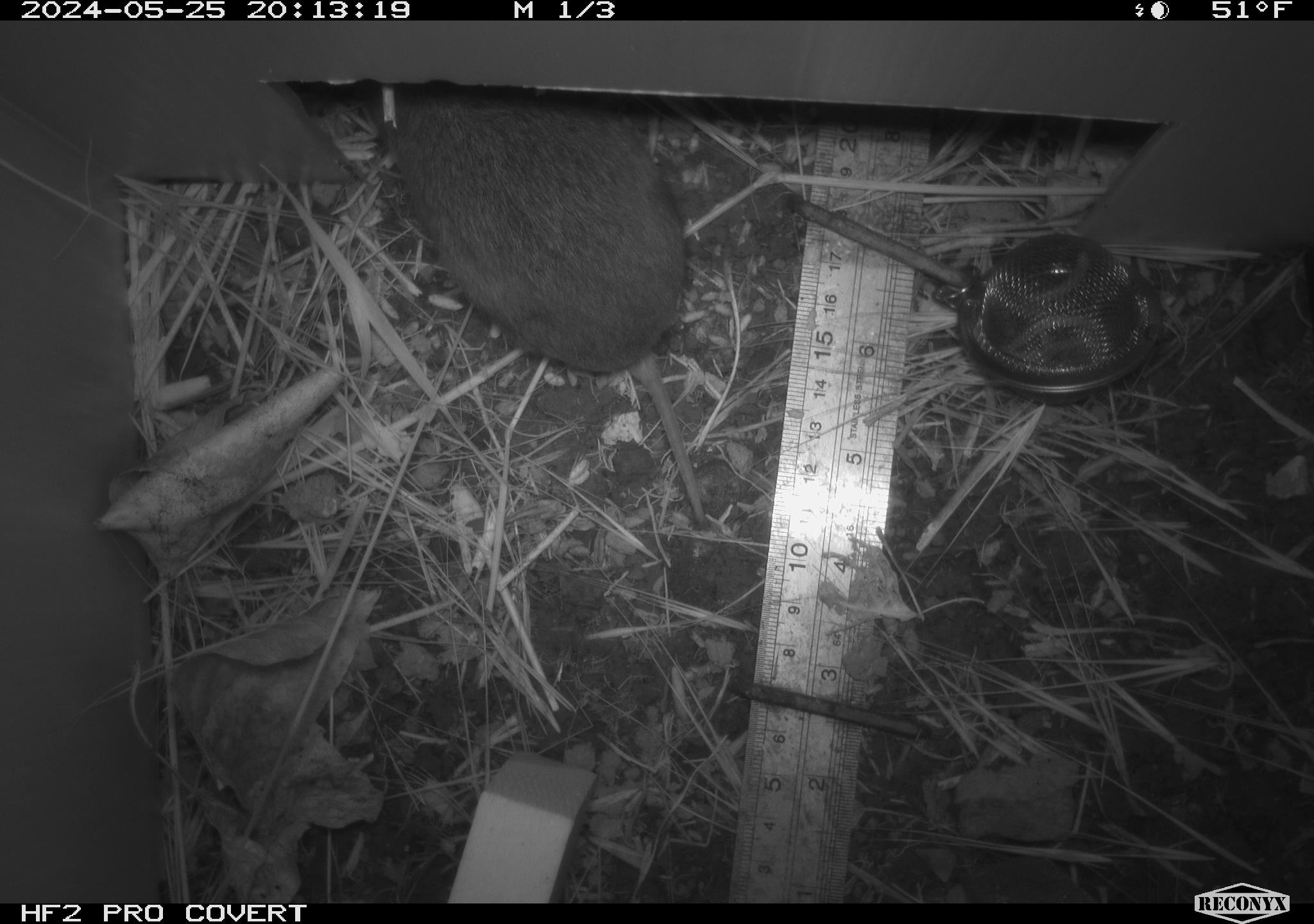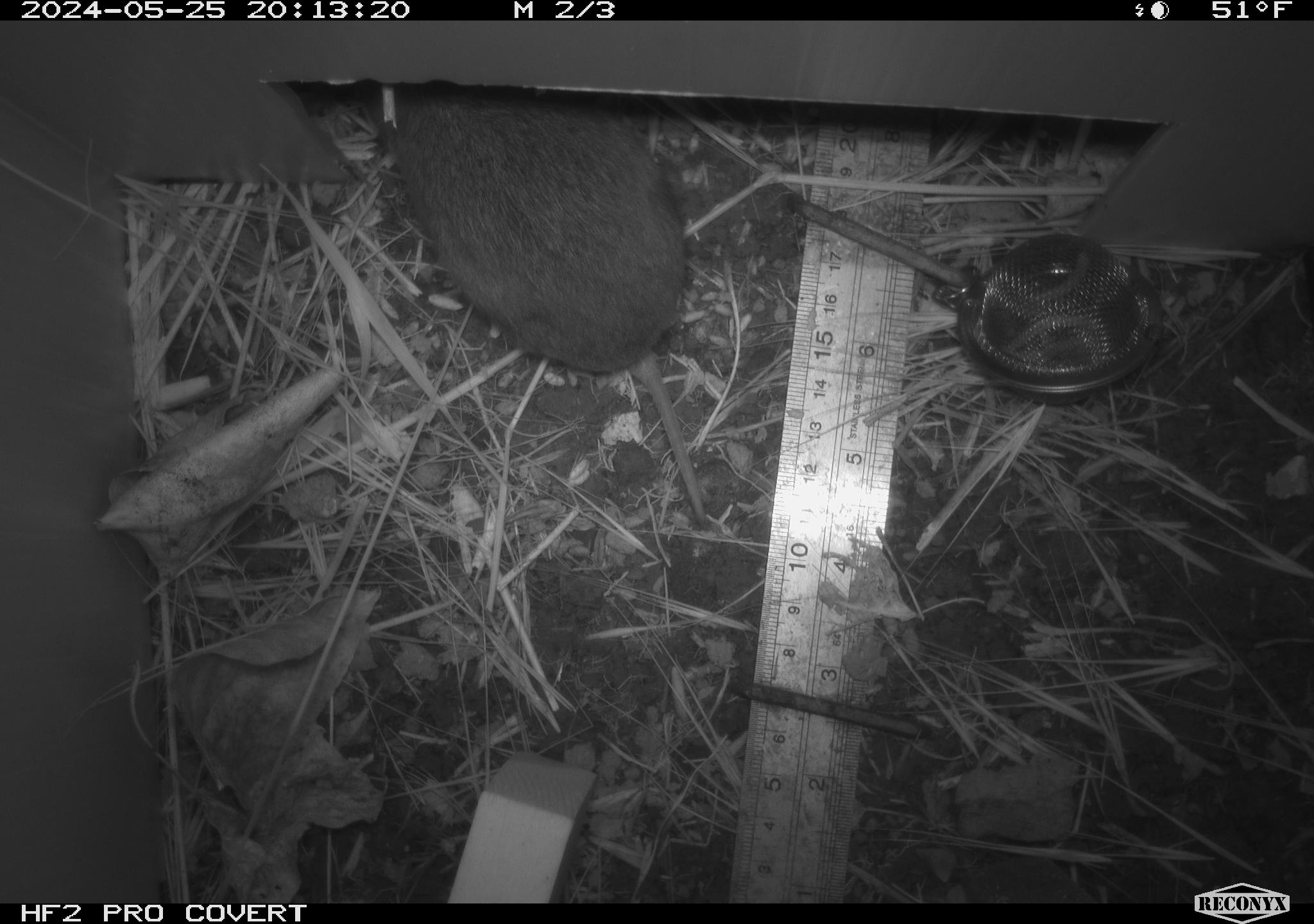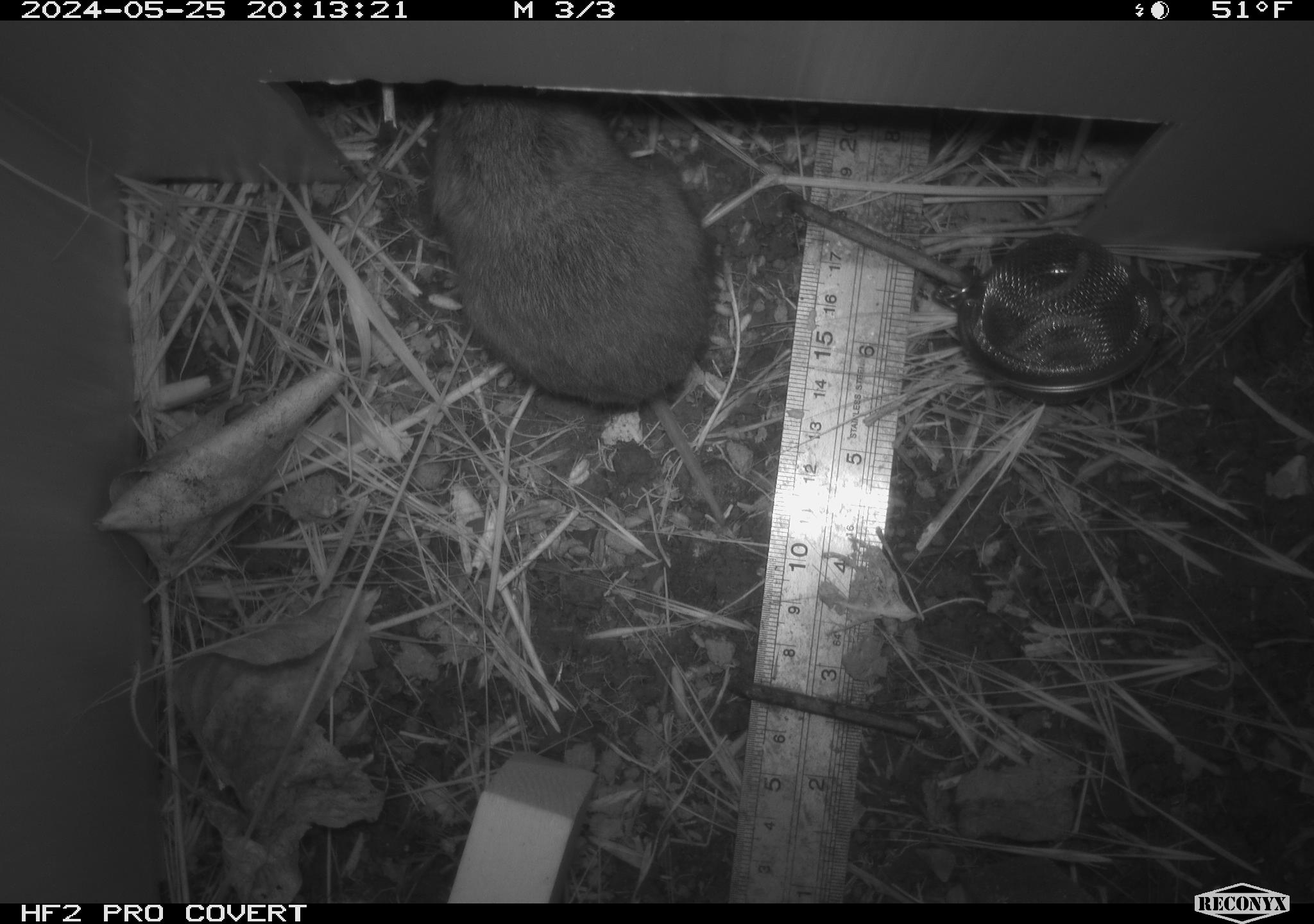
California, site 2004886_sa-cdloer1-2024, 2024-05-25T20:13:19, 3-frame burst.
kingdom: Animalia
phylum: Chordata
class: Mammalia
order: Rodentia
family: Cricetidae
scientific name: Arvicolinae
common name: voles, lemmings, and muskrats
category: arvicolinae subfamily